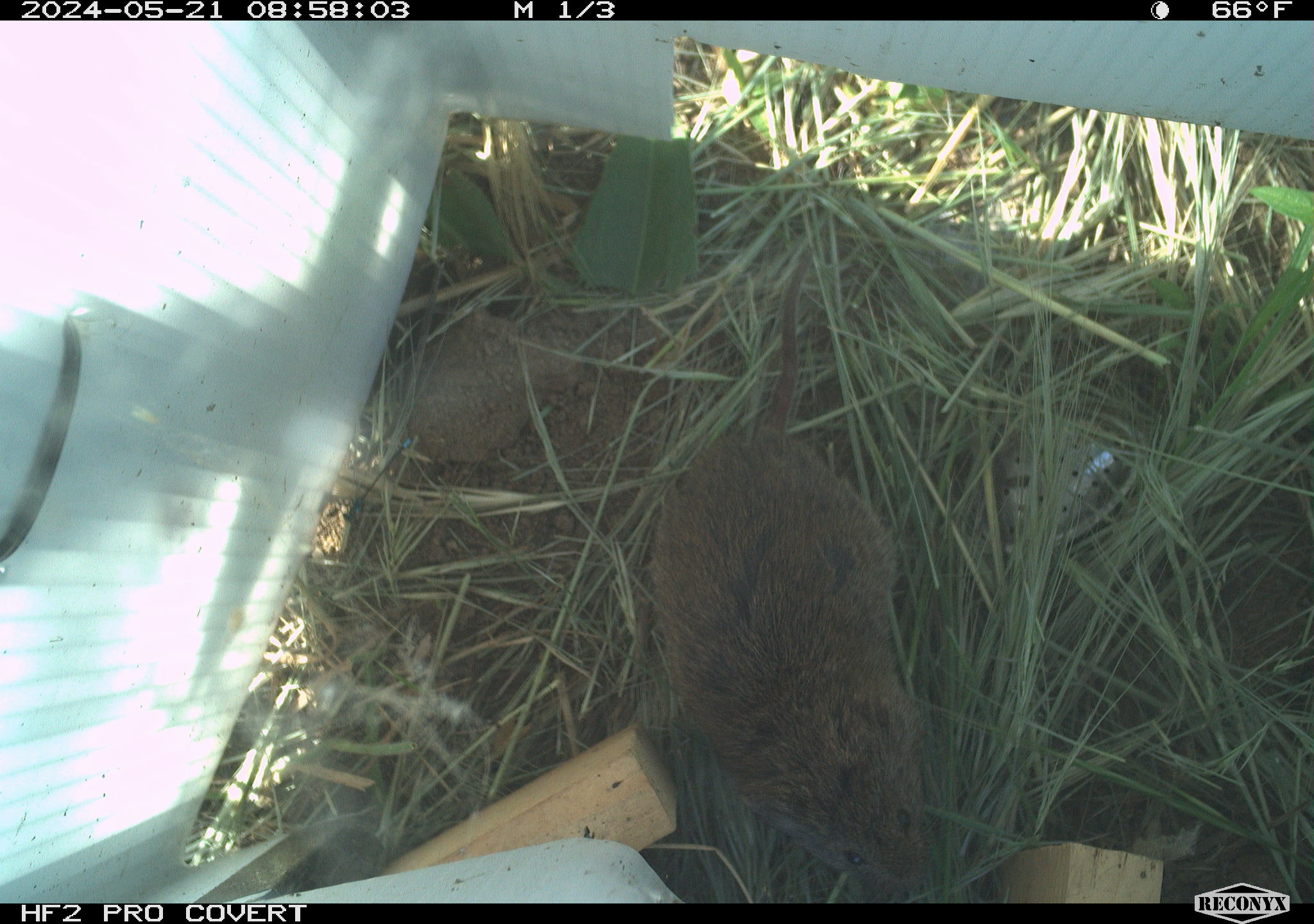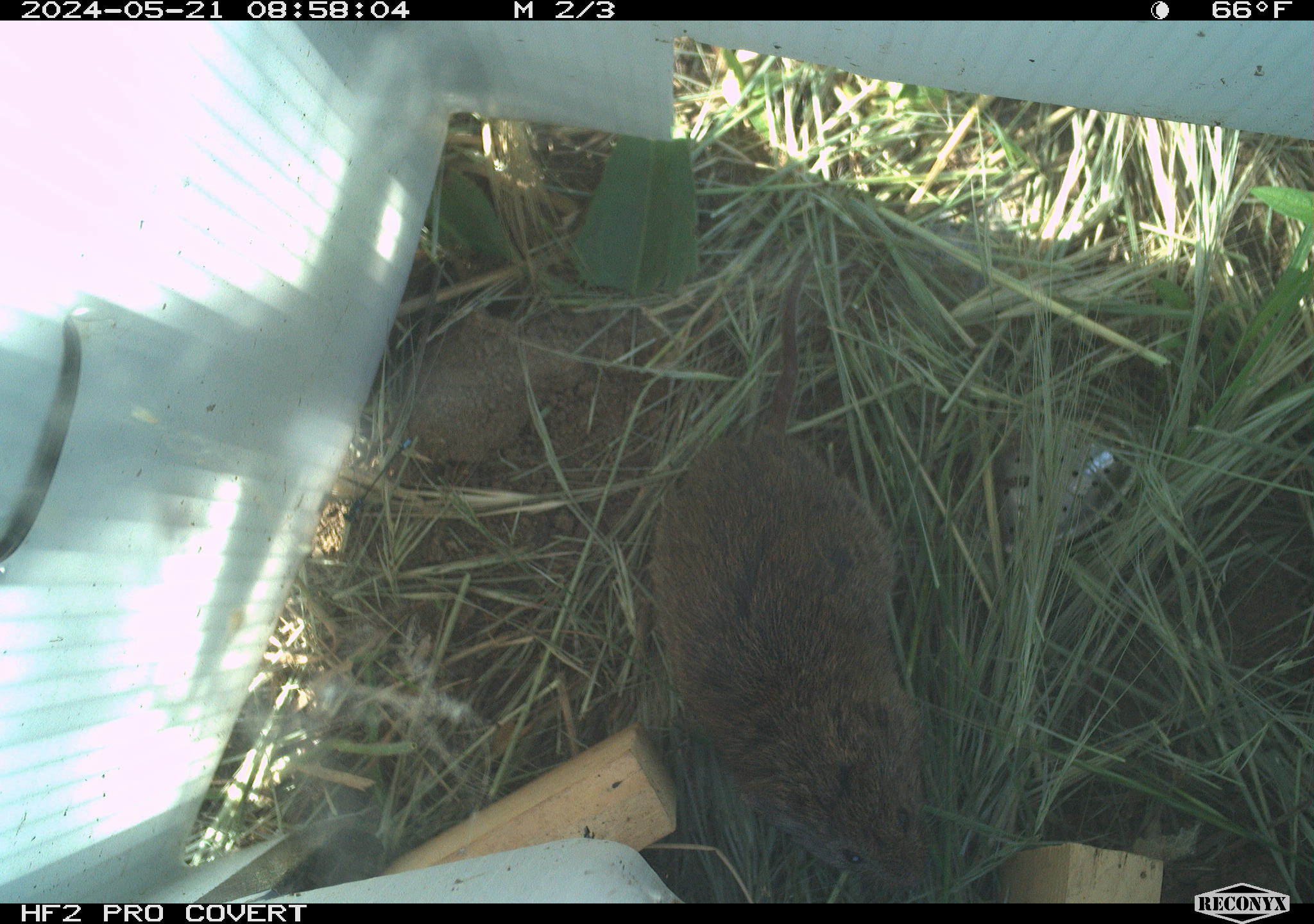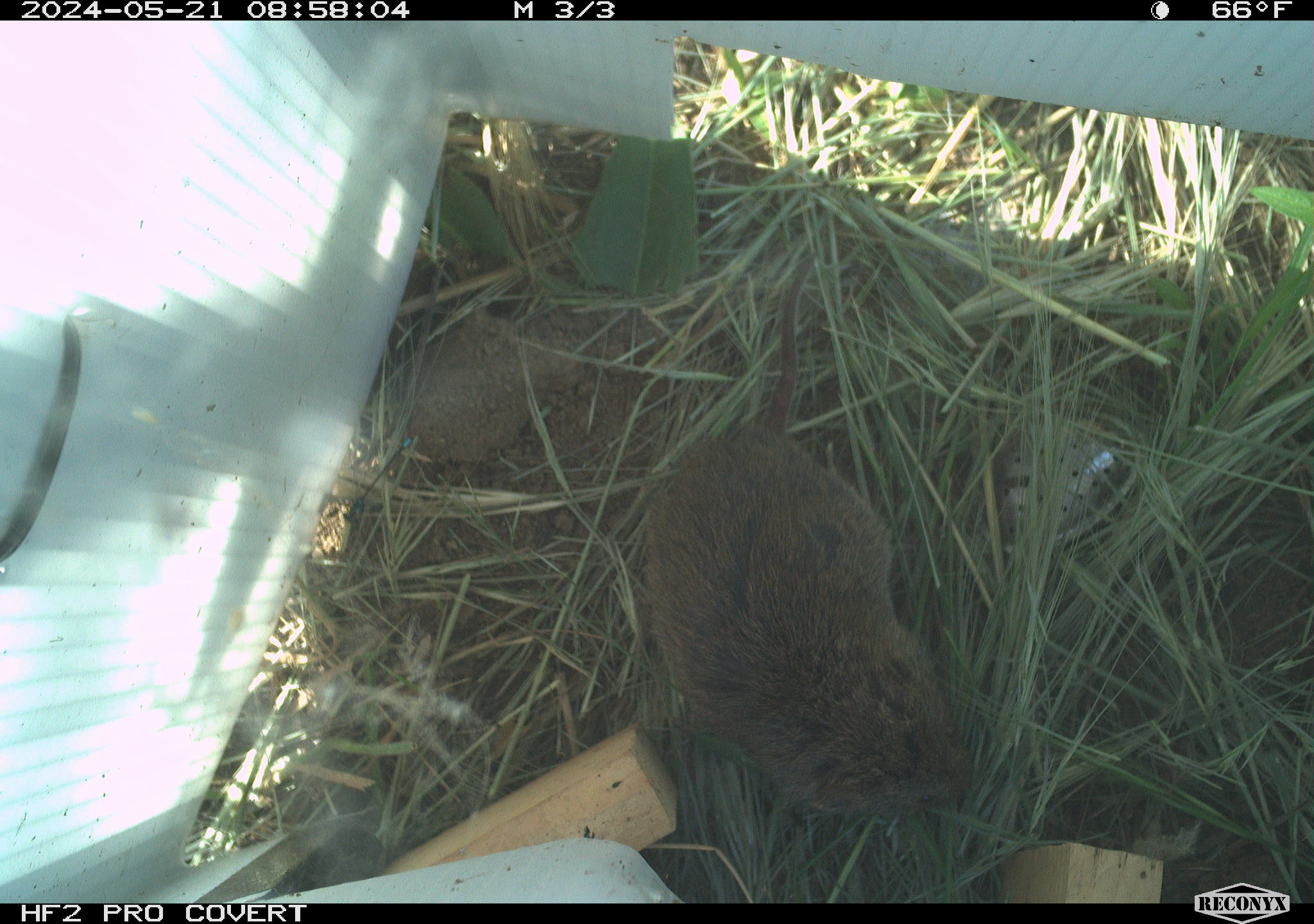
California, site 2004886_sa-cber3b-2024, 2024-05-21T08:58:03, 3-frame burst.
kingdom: Animalia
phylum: Chordata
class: Mammalia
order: Rodentia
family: Cricetidae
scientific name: Arvicolinae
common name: voles, lemmings, and muskrats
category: arvicolinae subfamily